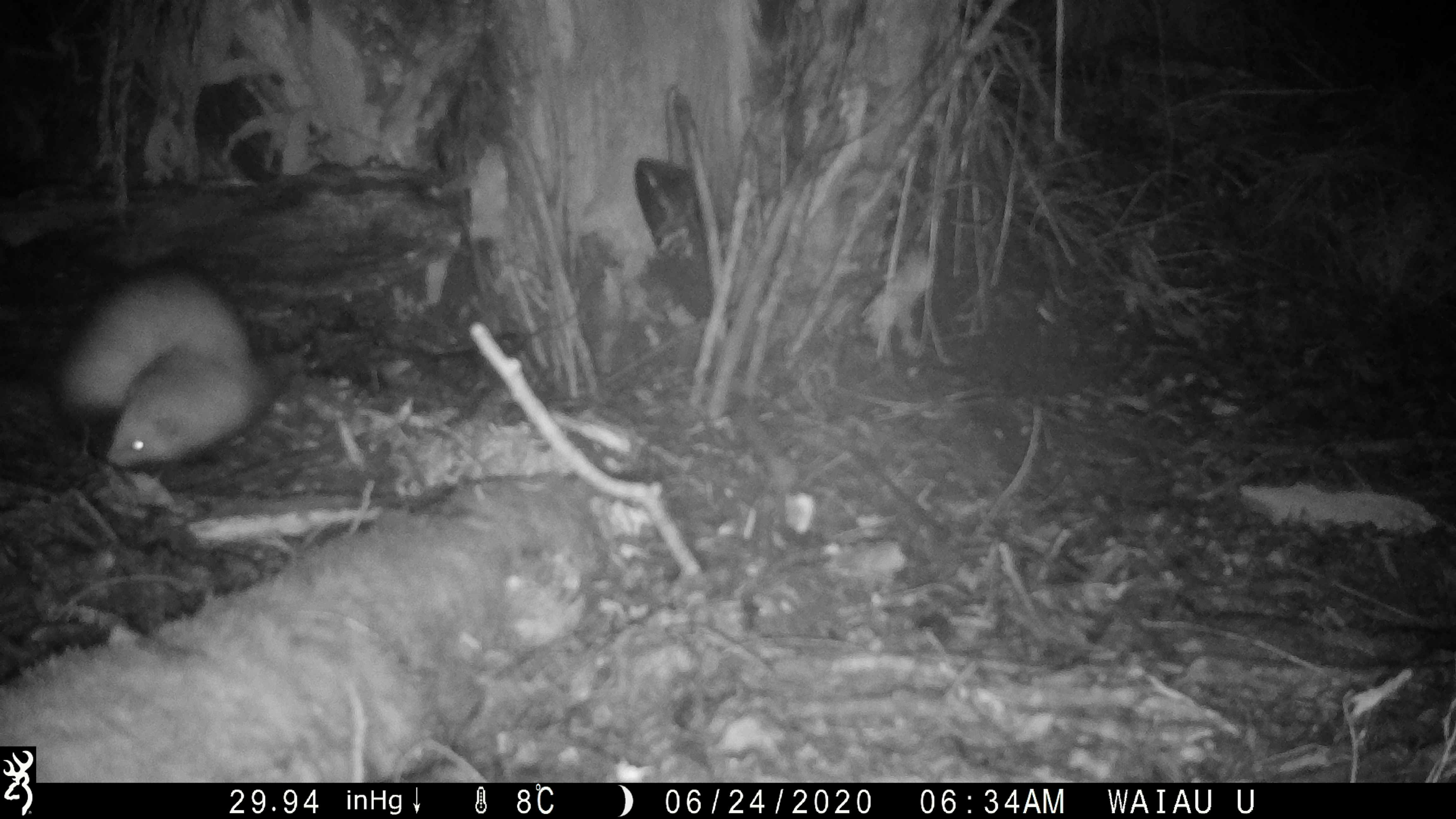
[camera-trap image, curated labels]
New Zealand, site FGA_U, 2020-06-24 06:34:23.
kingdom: Animalia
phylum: Chordata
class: Mammalia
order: Carnivora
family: Mustelidae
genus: Mustela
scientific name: Mustela furo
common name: ferret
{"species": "ferret (Mustela furo)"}